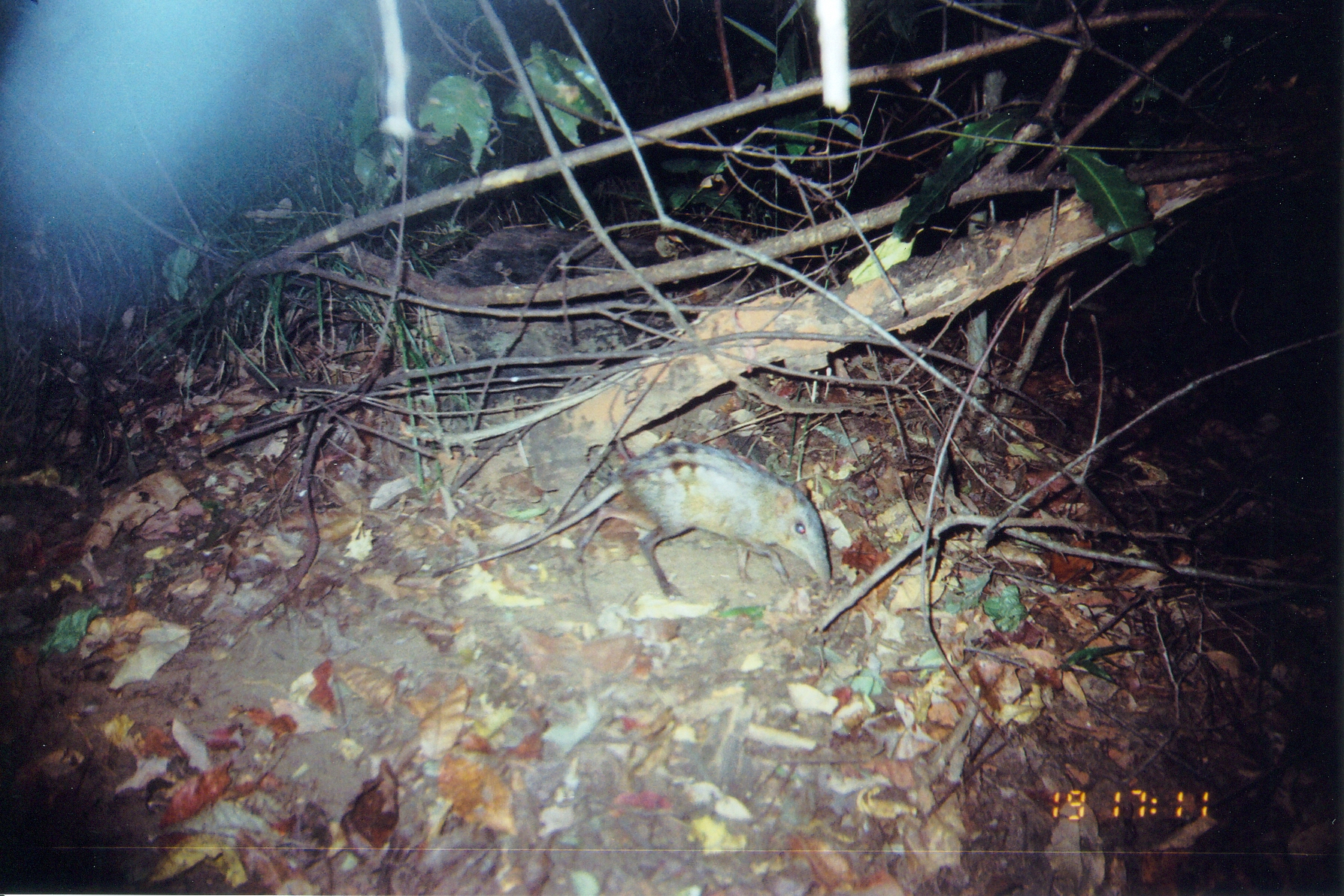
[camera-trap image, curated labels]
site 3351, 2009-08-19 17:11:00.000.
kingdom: Animalia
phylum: Chordata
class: Mammalia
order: Macroscelidea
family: Macroscelididae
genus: Rhynchocyon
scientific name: Rhynchocyon cirnei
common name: checkered sengi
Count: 1.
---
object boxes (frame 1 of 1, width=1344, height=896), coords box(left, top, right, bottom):
rhynchocyon cirnei: box(432, 441, 833, 601)